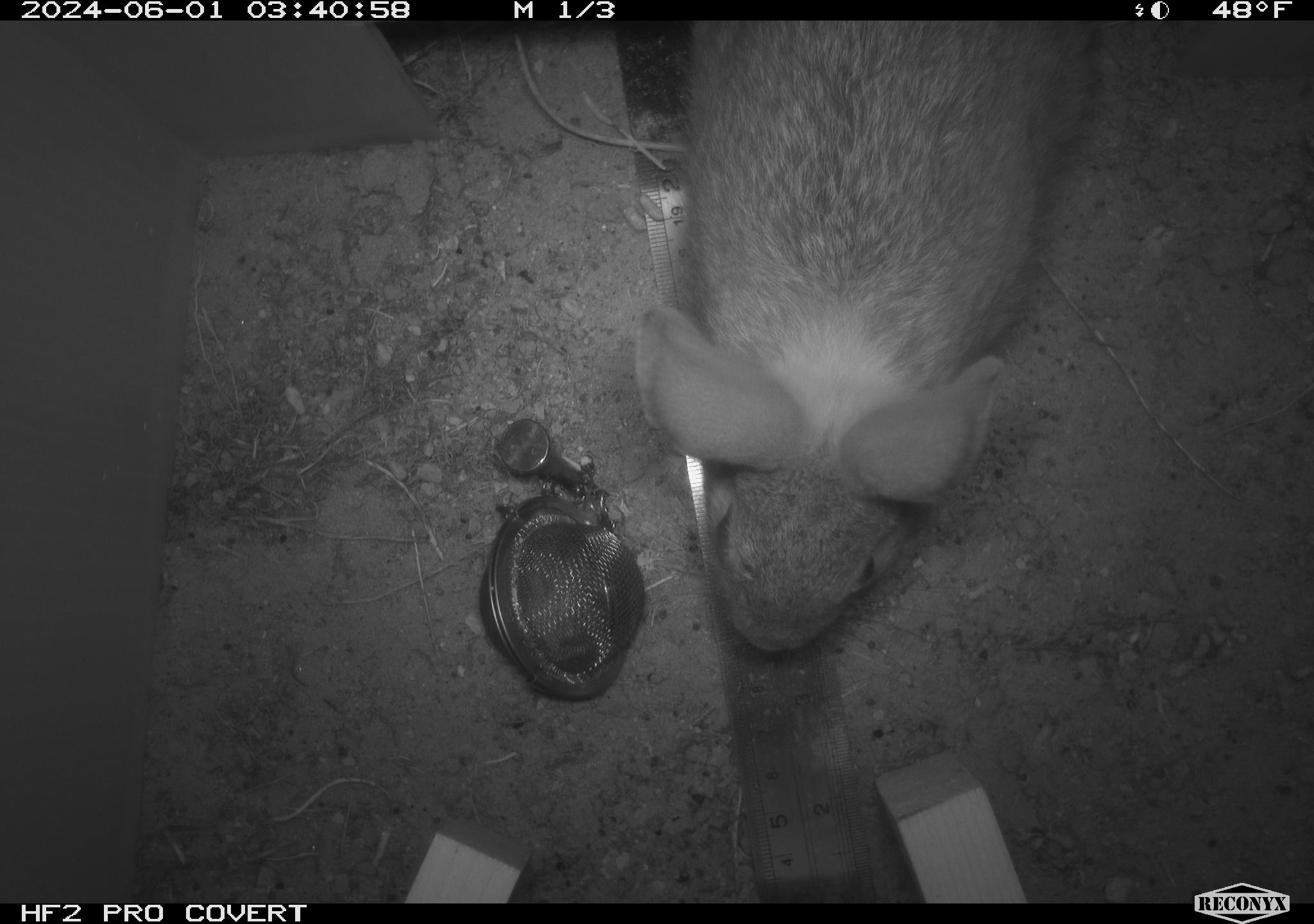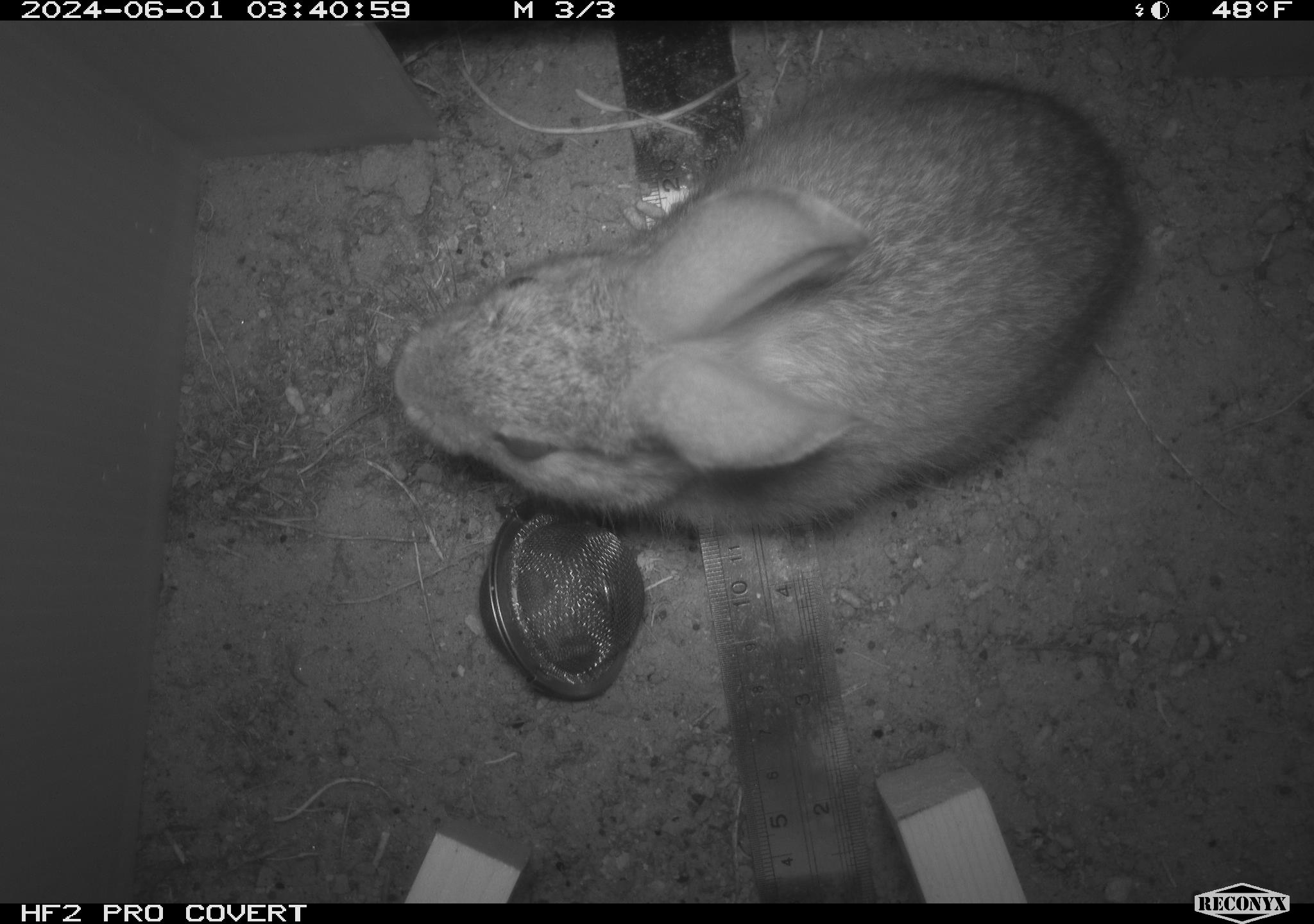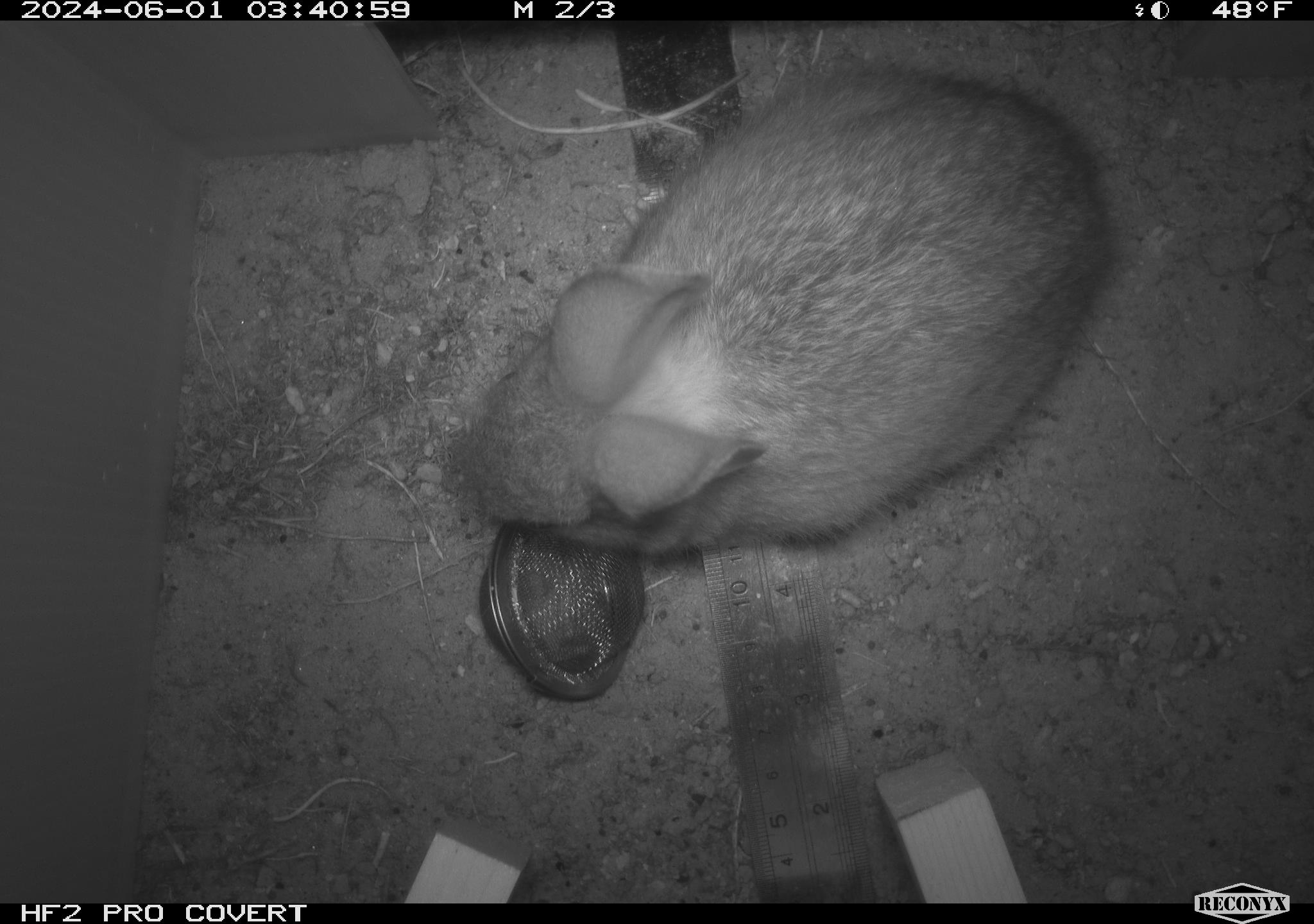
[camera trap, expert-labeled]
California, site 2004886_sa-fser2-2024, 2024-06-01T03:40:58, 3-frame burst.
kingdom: Animalia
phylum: Chordata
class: Mammalia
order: Lagomorpha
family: Leporidae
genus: Sylvilagus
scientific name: Sylvilagus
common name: cottontail rabbits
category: sylvilagus species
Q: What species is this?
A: Sylvilagus species (cottontail rabbits) (Sylvilagus).